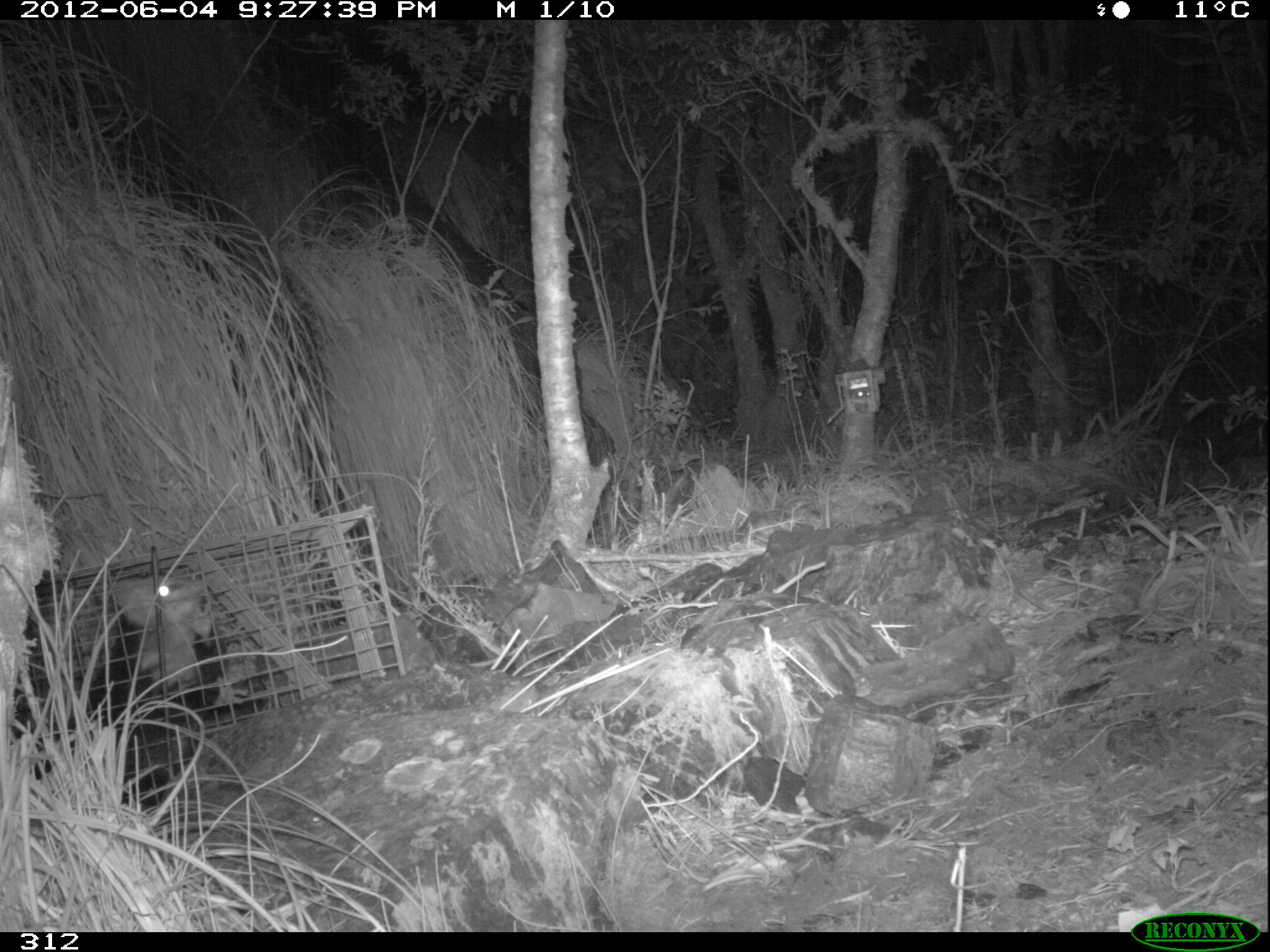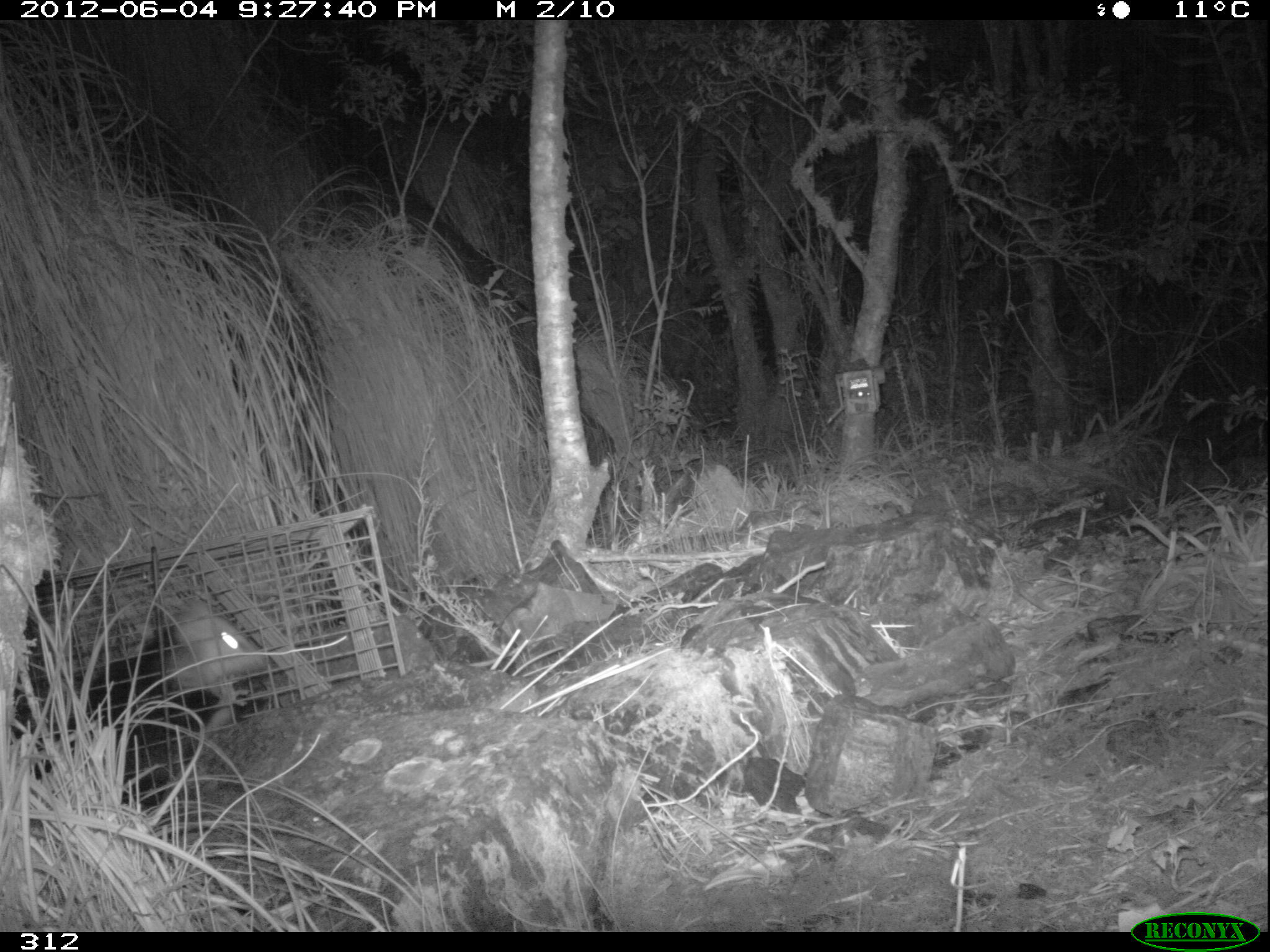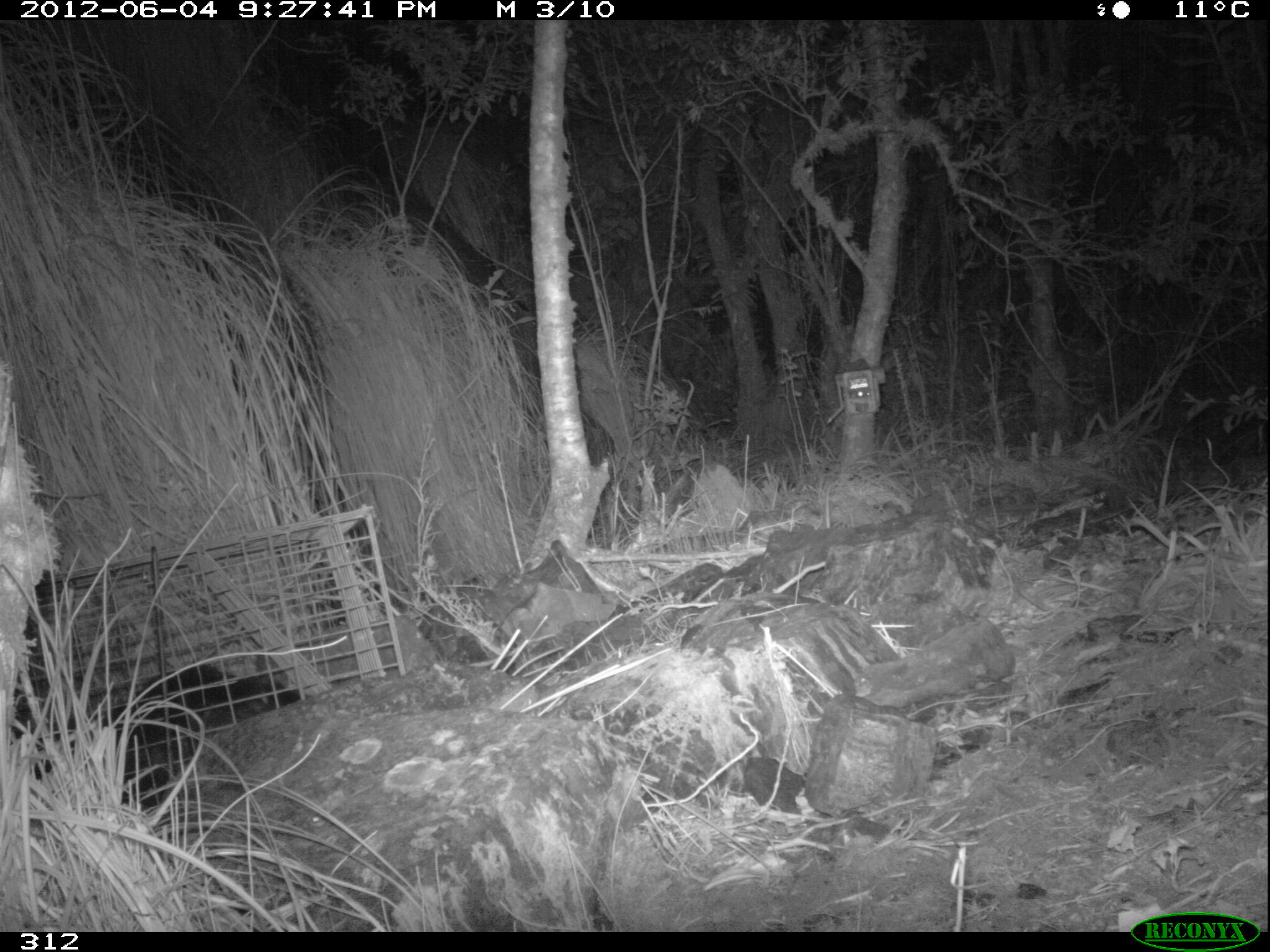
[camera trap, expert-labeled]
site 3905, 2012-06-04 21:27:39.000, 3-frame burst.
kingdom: Animalia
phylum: Chordata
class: Mammalia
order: Didelphimorphia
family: Didelphidae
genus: Didelphis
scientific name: Didelphis pernigra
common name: andean white-eared opossum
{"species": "Didelphis pernigra (andean white-eared opossum)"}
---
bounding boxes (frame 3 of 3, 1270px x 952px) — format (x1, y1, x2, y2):
didelphis pernigra: (12, 659, 315, 808)